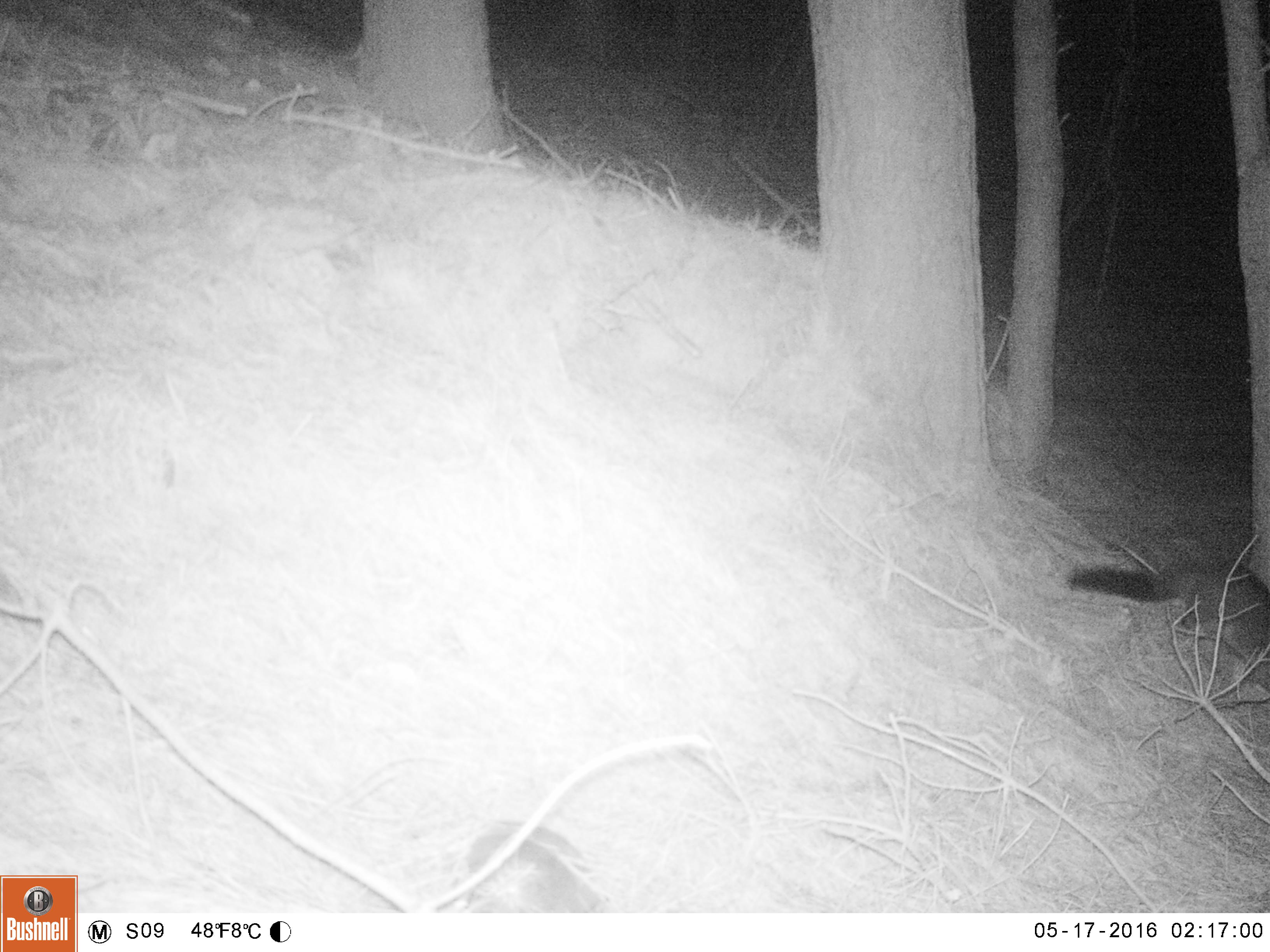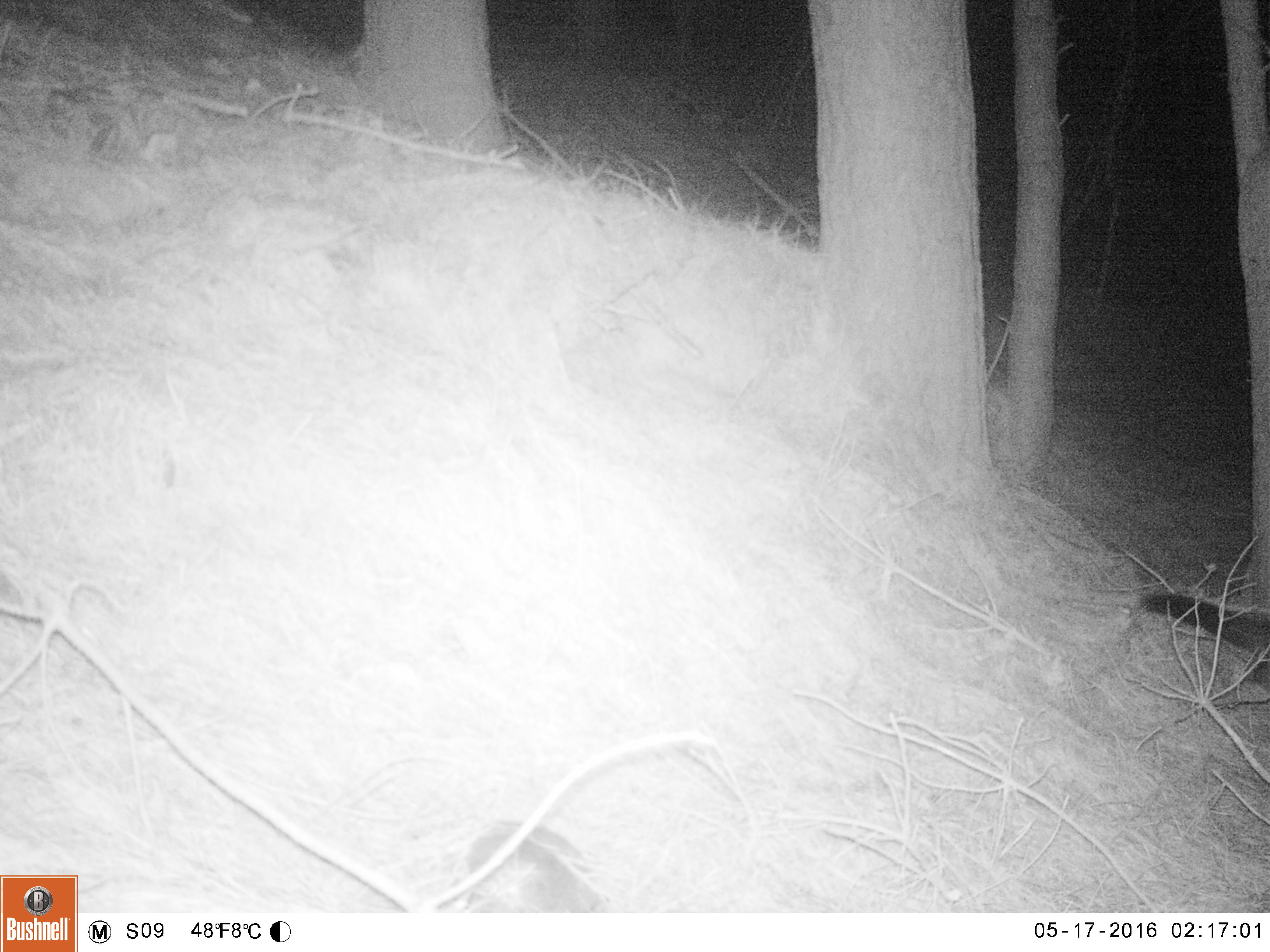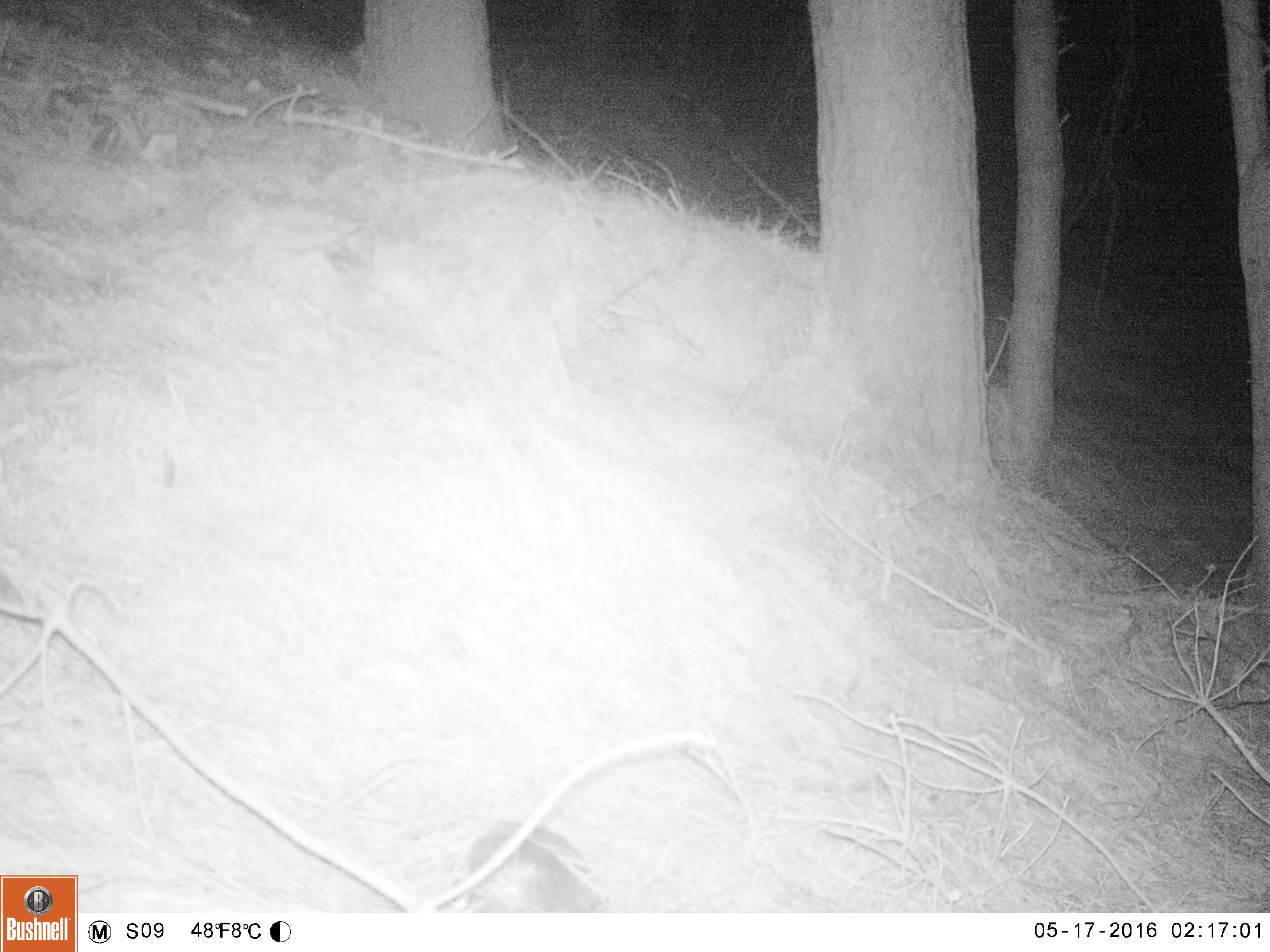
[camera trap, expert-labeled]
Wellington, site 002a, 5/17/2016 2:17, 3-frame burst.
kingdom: Animalia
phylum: Chordata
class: Mammalia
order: Didelphimorphia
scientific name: Didelphimorphia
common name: possum